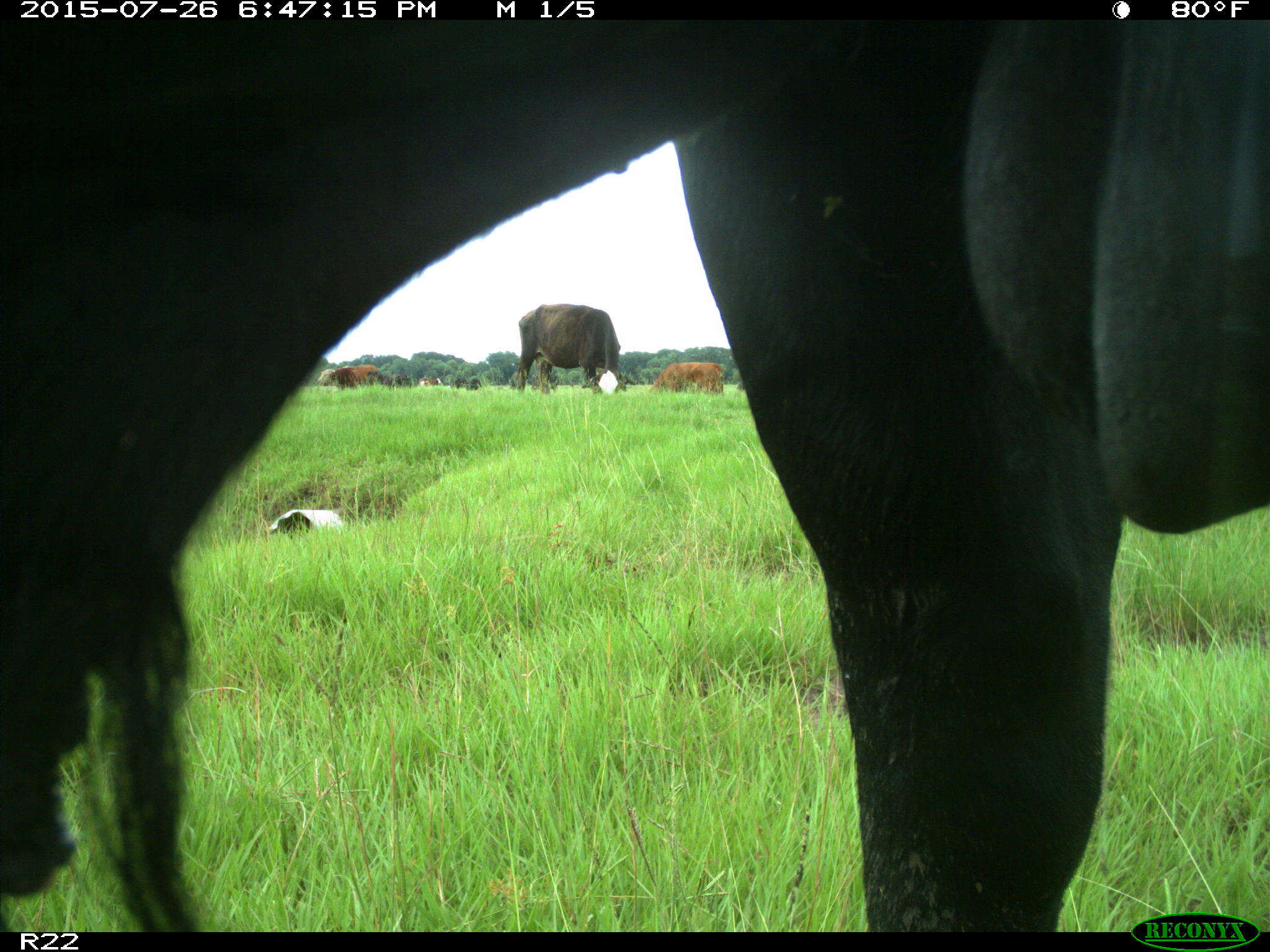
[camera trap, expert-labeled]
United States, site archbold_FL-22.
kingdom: Animalia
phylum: Chordata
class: Mammalia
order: Artiodactyla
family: Bovidae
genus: Bos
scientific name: Bos taurus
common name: domestic cow